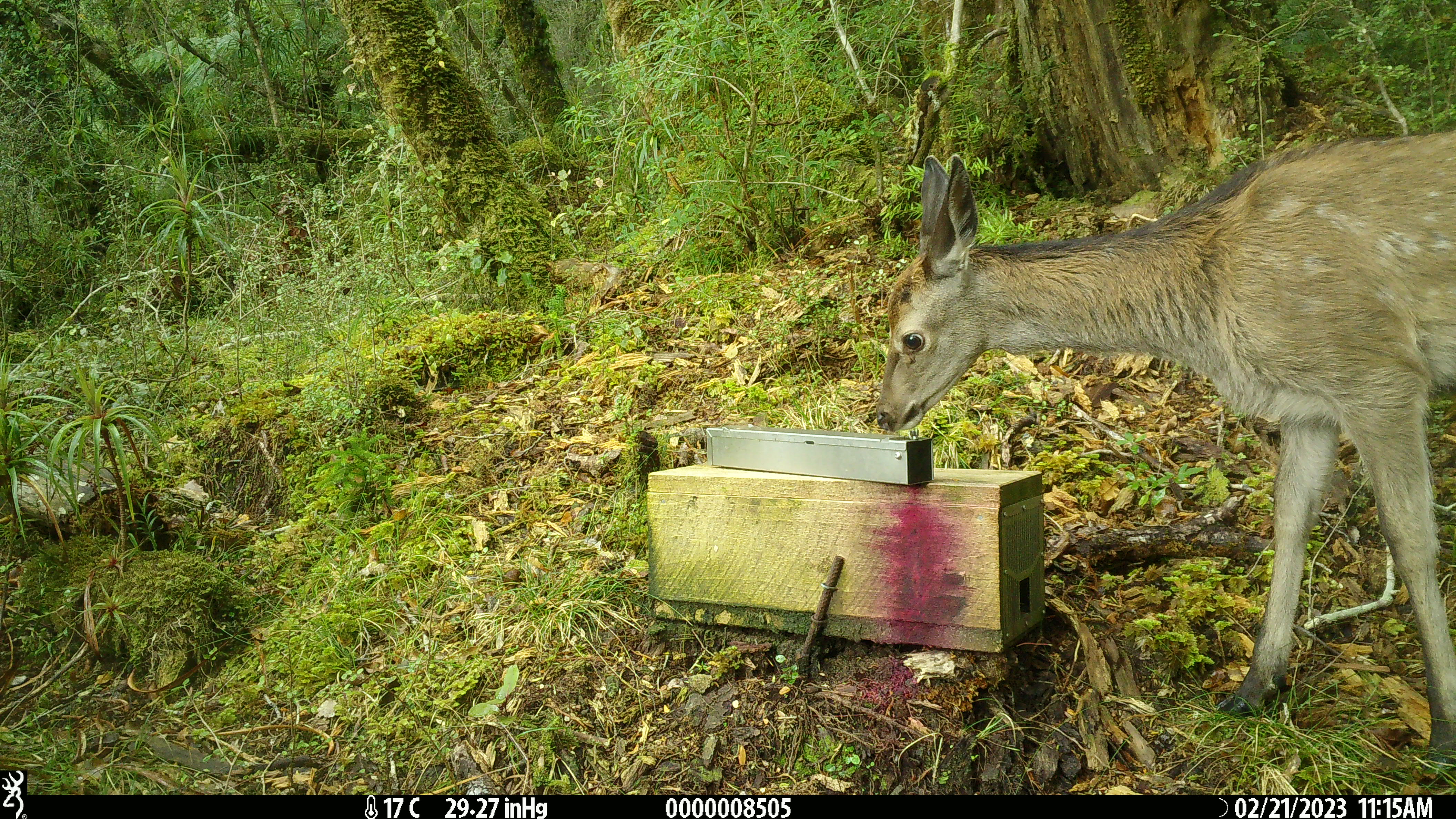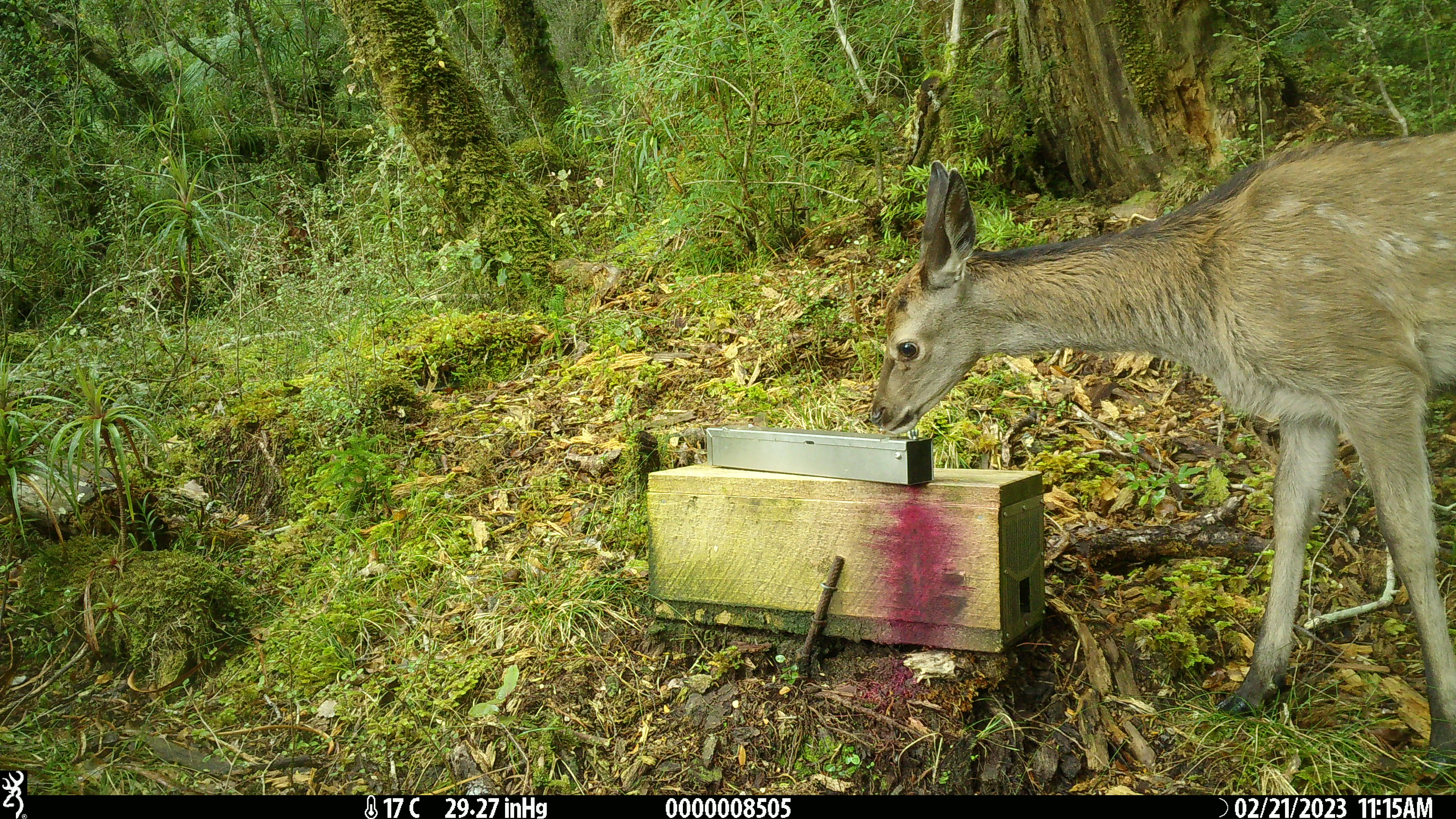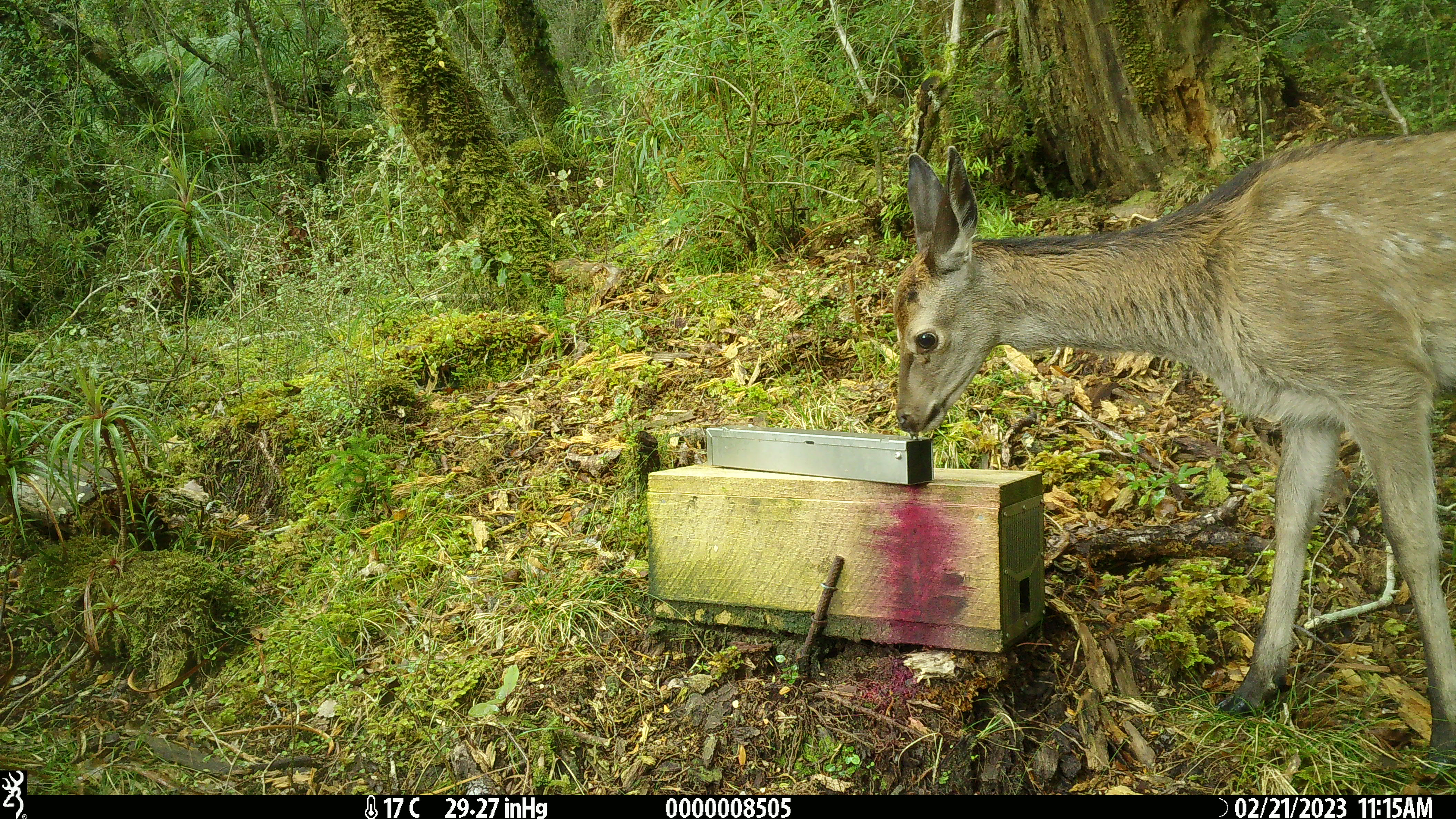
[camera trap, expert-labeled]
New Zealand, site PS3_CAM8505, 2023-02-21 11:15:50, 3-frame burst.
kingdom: Animalia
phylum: Chordata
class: Mammalia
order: Artiodactyla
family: Cervidae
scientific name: Cervidae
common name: deer